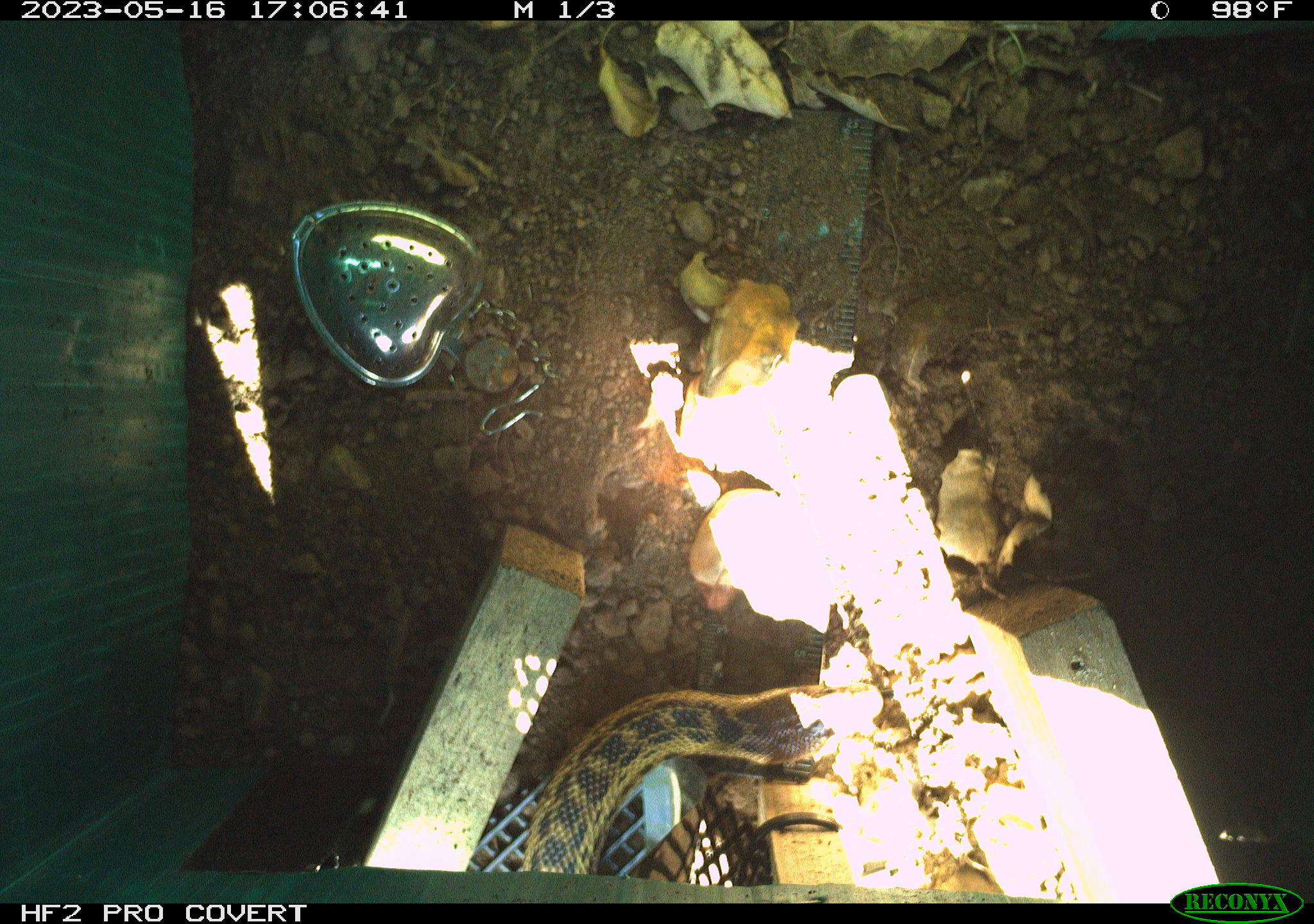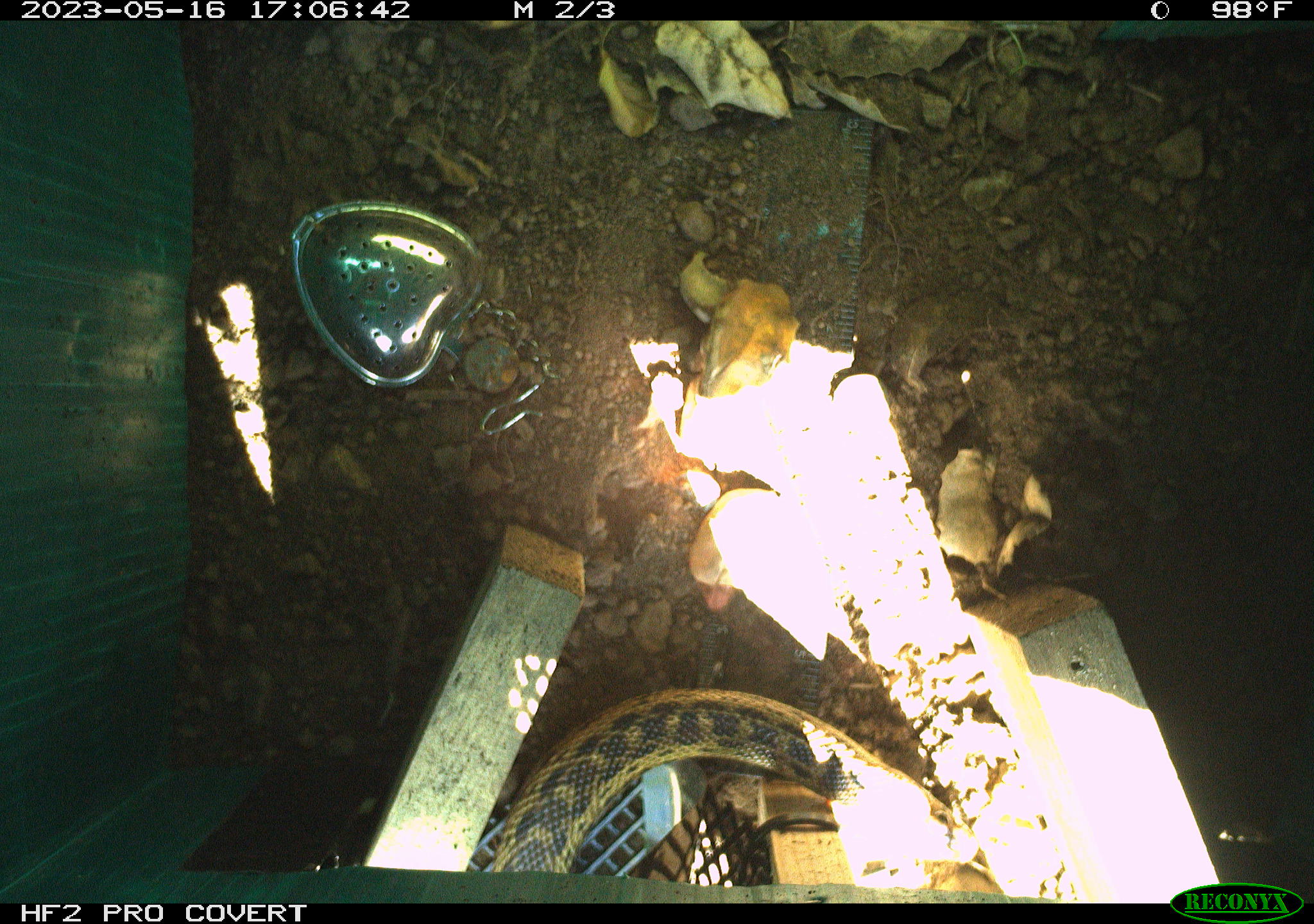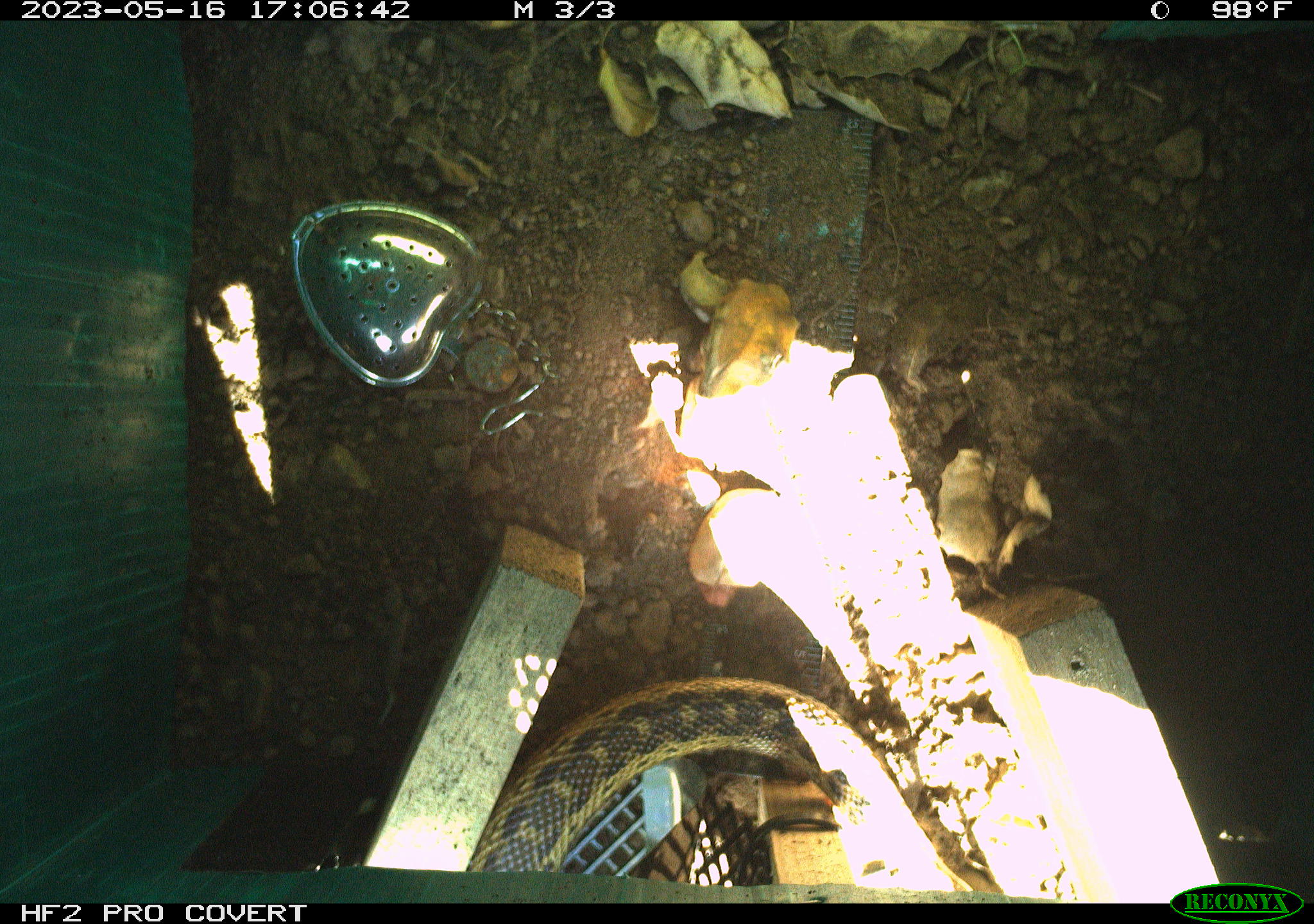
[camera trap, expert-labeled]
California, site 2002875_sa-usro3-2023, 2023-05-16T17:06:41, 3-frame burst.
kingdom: Animalia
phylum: Chordata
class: Reptilia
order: Squamata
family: Colubridae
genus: Pituophis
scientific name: Pituophis catenifer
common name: gophersnake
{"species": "gophersnake (Pituophis catenifer)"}